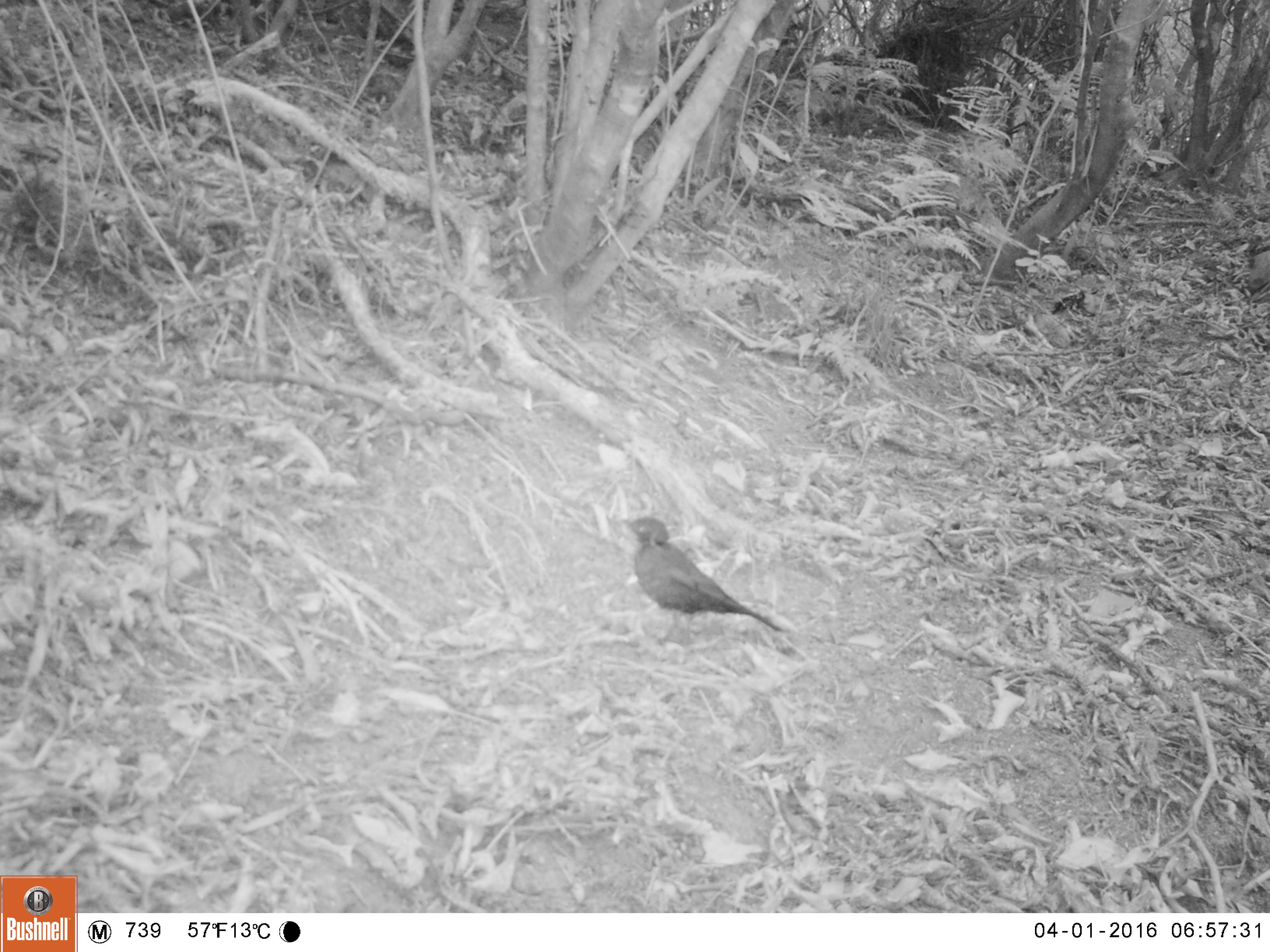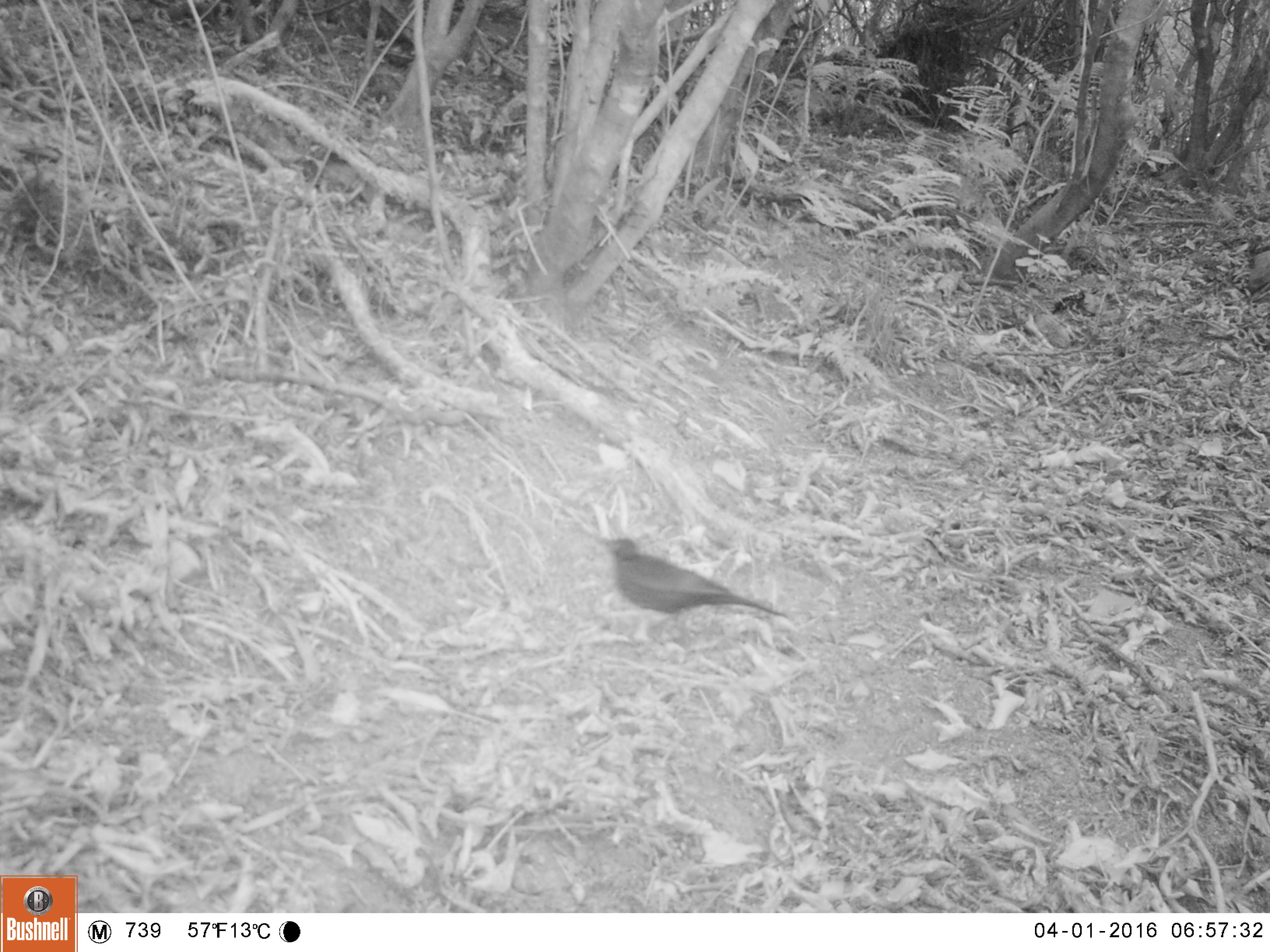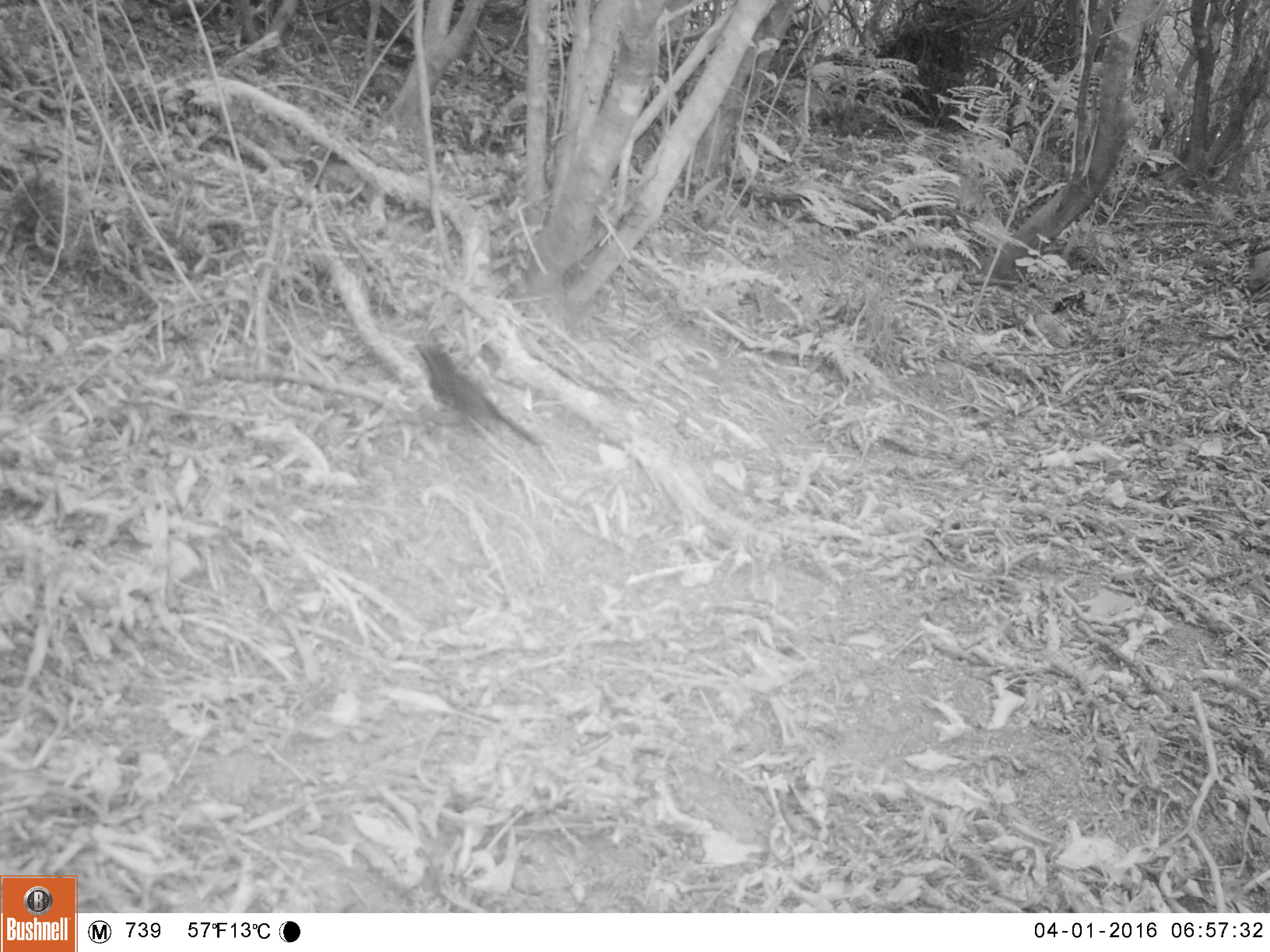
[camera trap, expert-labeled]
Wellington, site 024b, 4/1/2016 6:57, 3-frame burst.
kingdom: Animalia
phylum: Chordata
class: Aves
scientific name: Aves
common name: bird